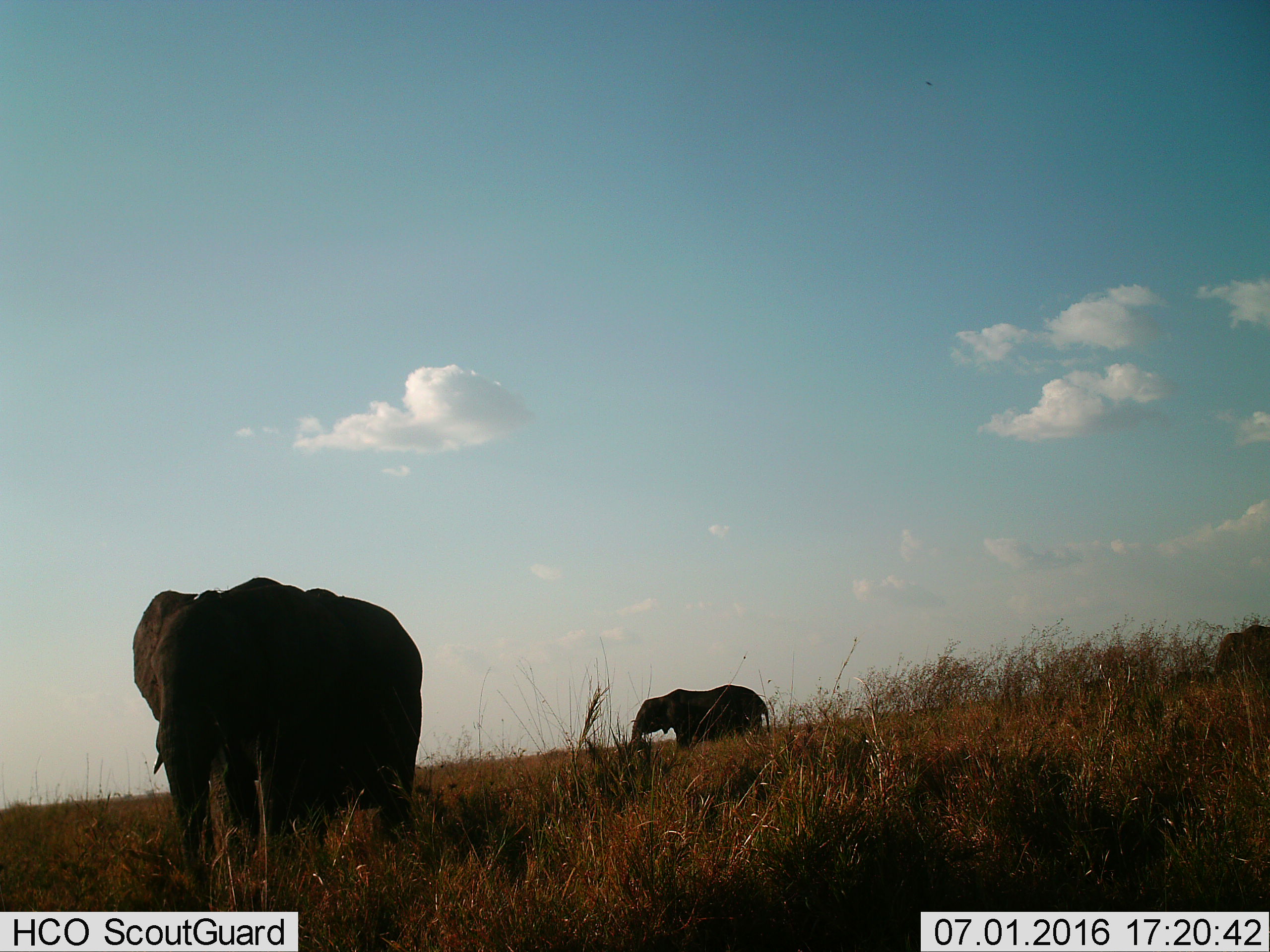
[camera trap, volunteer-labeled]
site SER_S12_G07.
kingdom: Animalia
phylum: Chordata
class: Mammalia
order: Proboscidea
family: Elephantidae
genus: Loxodonta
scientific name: Loxodonta africana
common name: african bush elephant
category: elephant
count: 3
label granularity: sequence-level